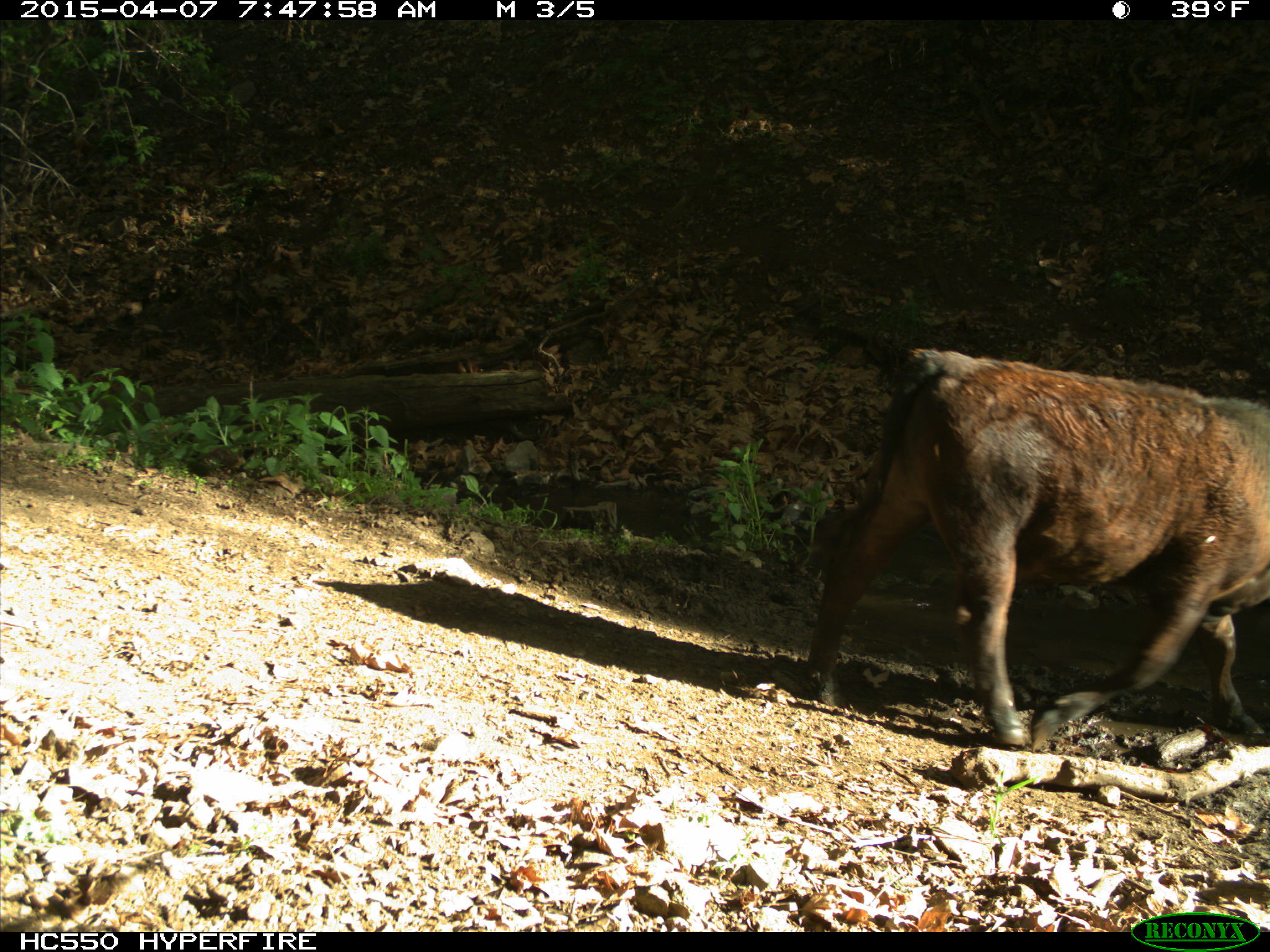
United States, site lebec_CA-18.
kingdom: Animalia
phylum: Chordata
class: Mammalia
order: Artiodactyla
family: Bovidae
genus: Bos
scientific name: Bos taurus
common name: domestic cow